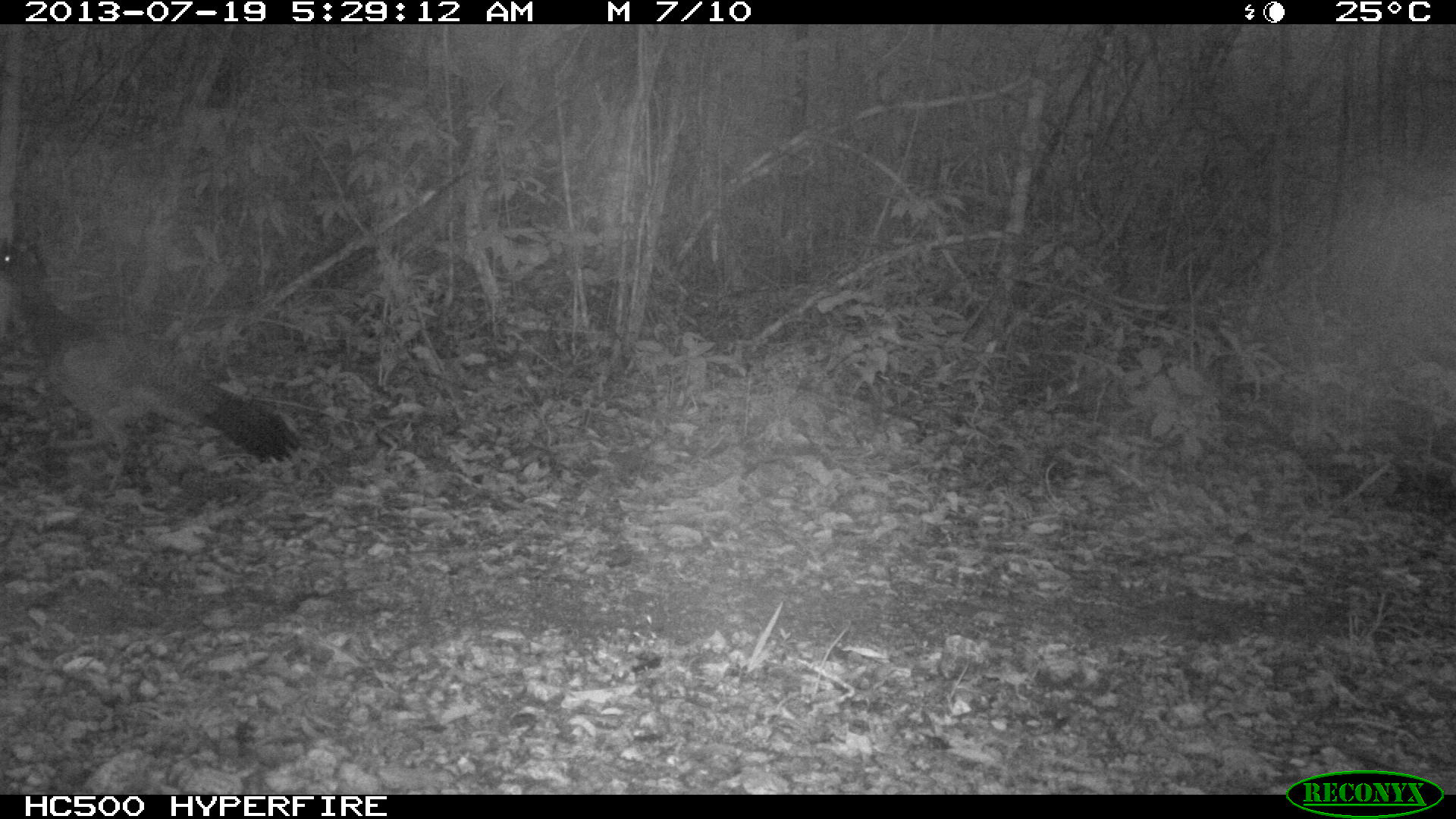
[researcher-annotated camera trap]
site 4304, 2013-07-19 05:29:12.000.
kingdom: Animalia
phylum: Chordata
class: Aves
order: Galliformes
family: Cracidae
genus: Crax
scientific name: Crax rubra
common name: great curassow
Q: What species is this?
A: Crax rubra (great curassow).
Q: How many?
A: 1.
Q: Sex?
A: Female.